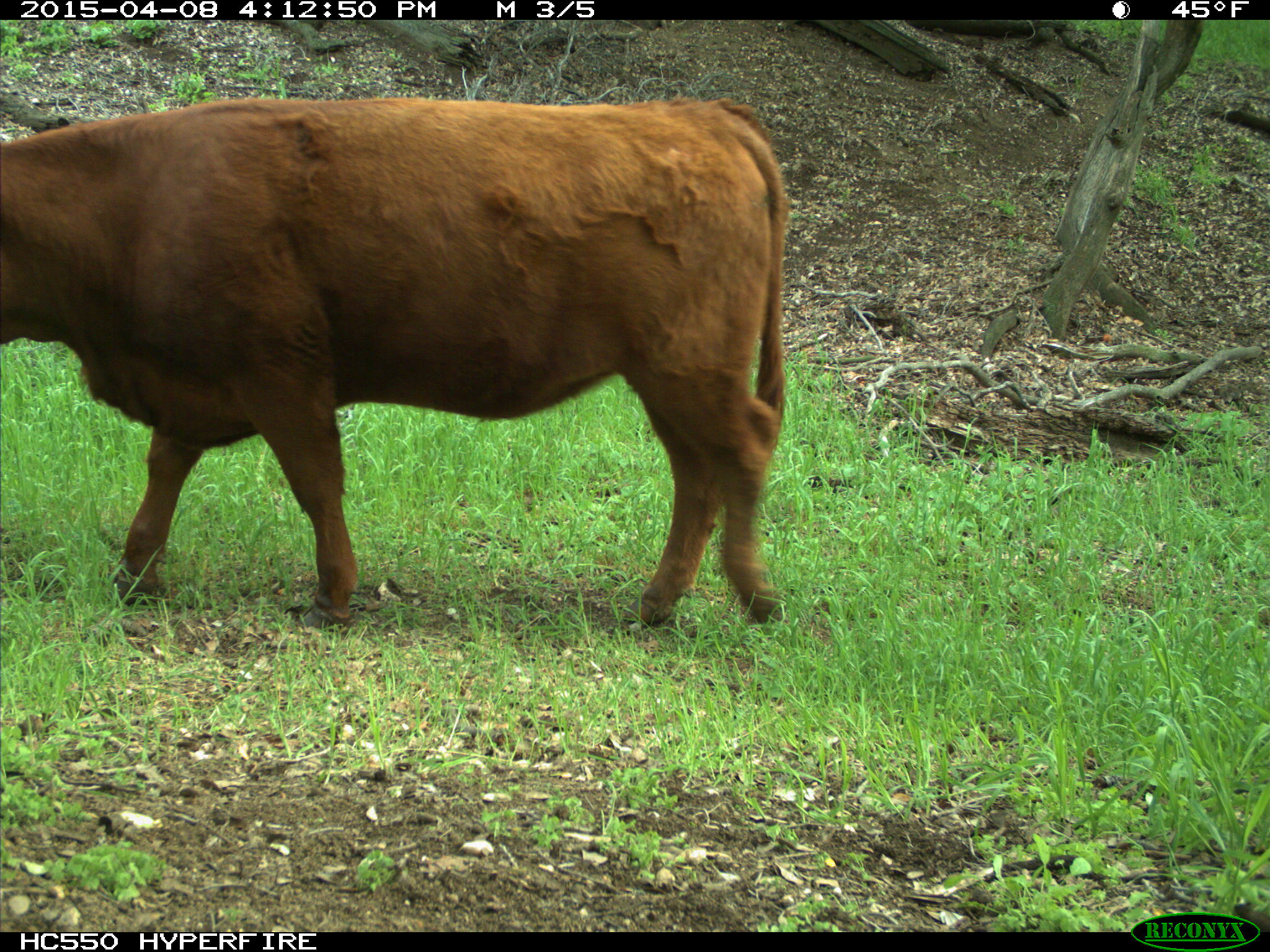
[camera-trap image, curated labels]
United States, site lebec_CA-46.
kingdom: Animalia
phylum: Chordata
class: Mammalia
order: Artiodactyla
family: Bovidae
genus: Bos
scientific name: Bos taurus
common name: domestic cow